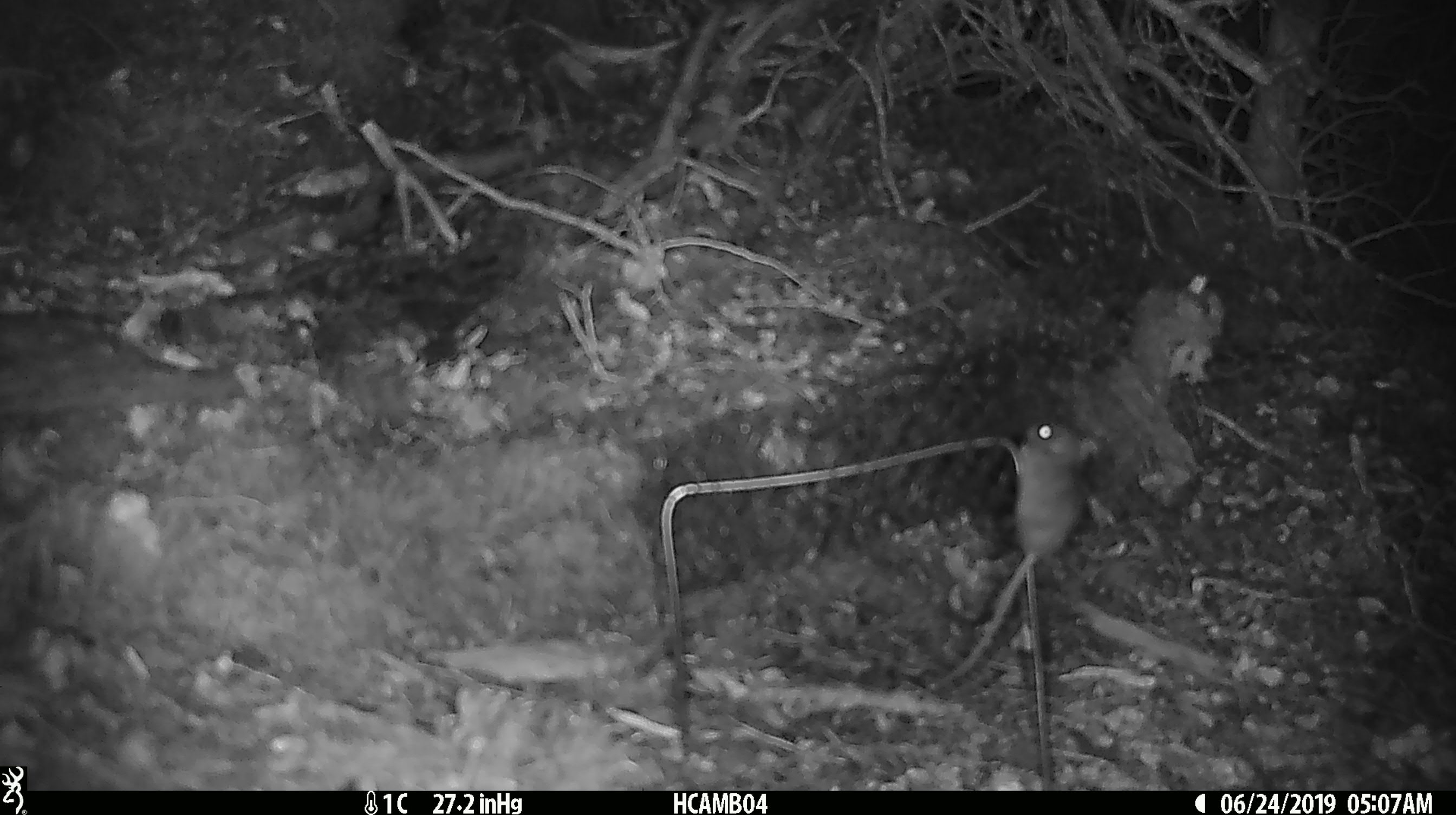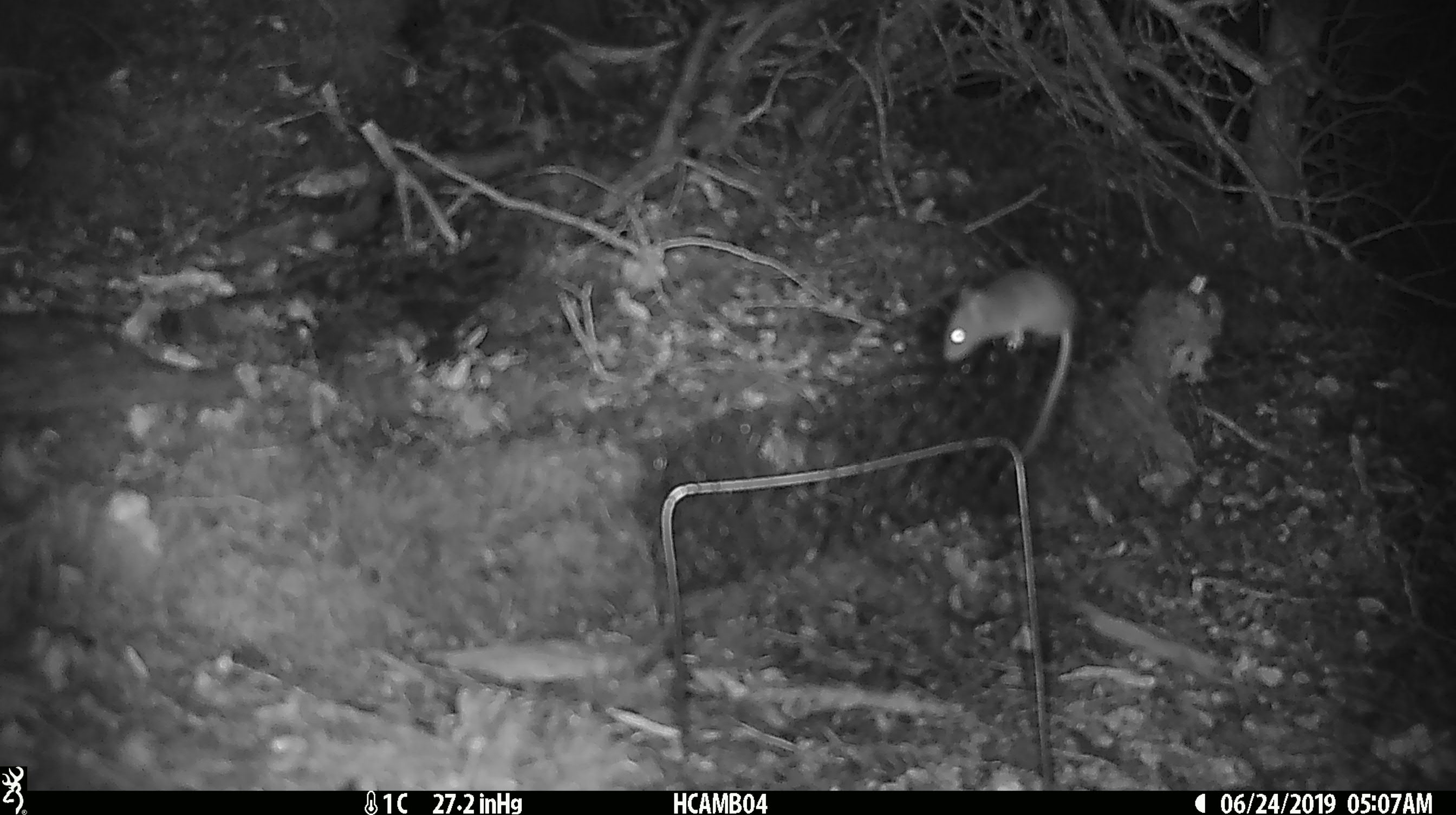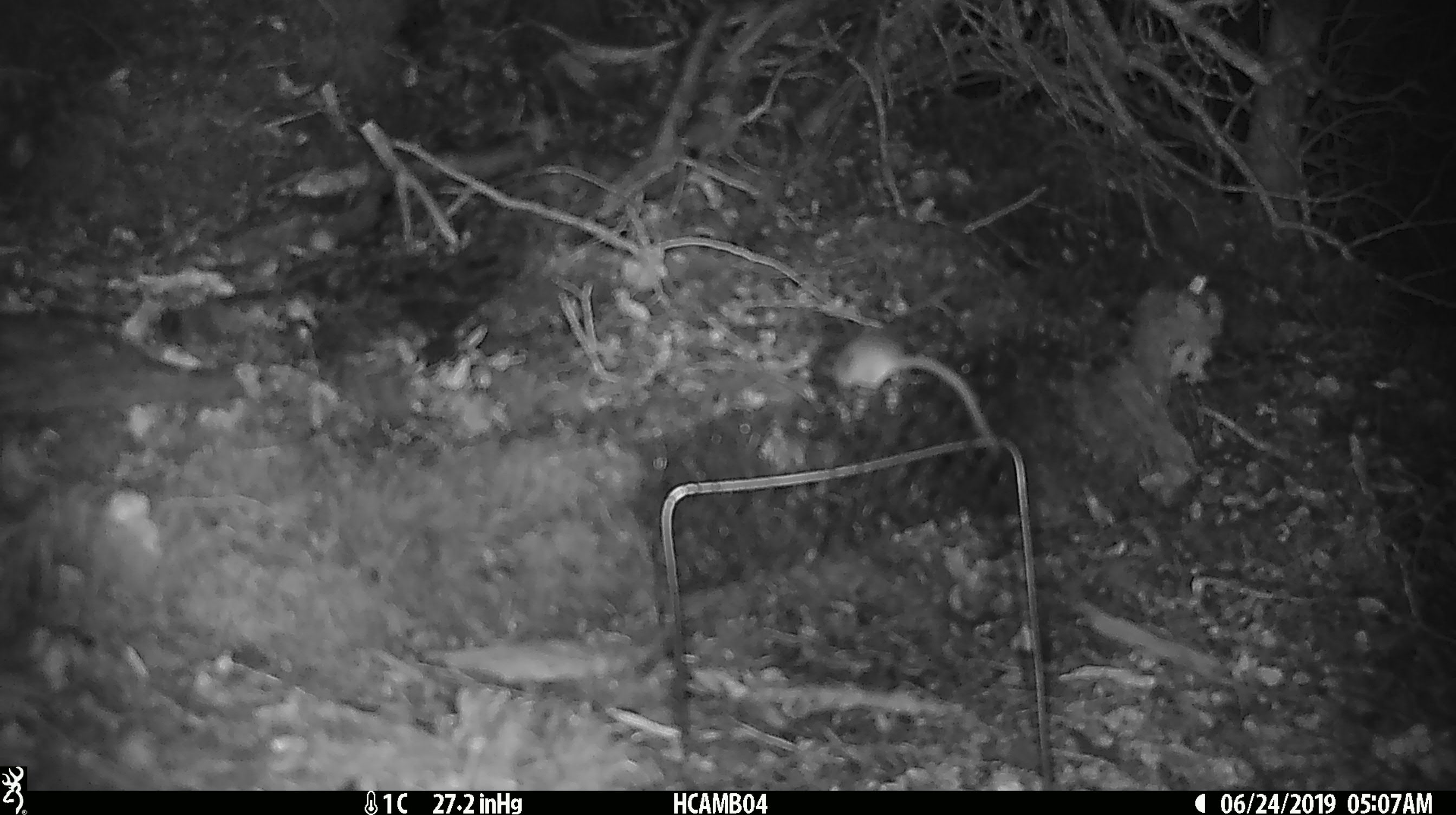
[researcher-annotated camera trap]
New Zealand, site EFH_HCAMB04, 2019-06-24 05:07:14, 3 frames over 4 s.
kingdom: Animalia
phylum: Chordata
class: Mammalia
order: Rodentia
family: Muridae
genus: Mus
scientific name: Mus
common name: mouse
Mouse (Mus).